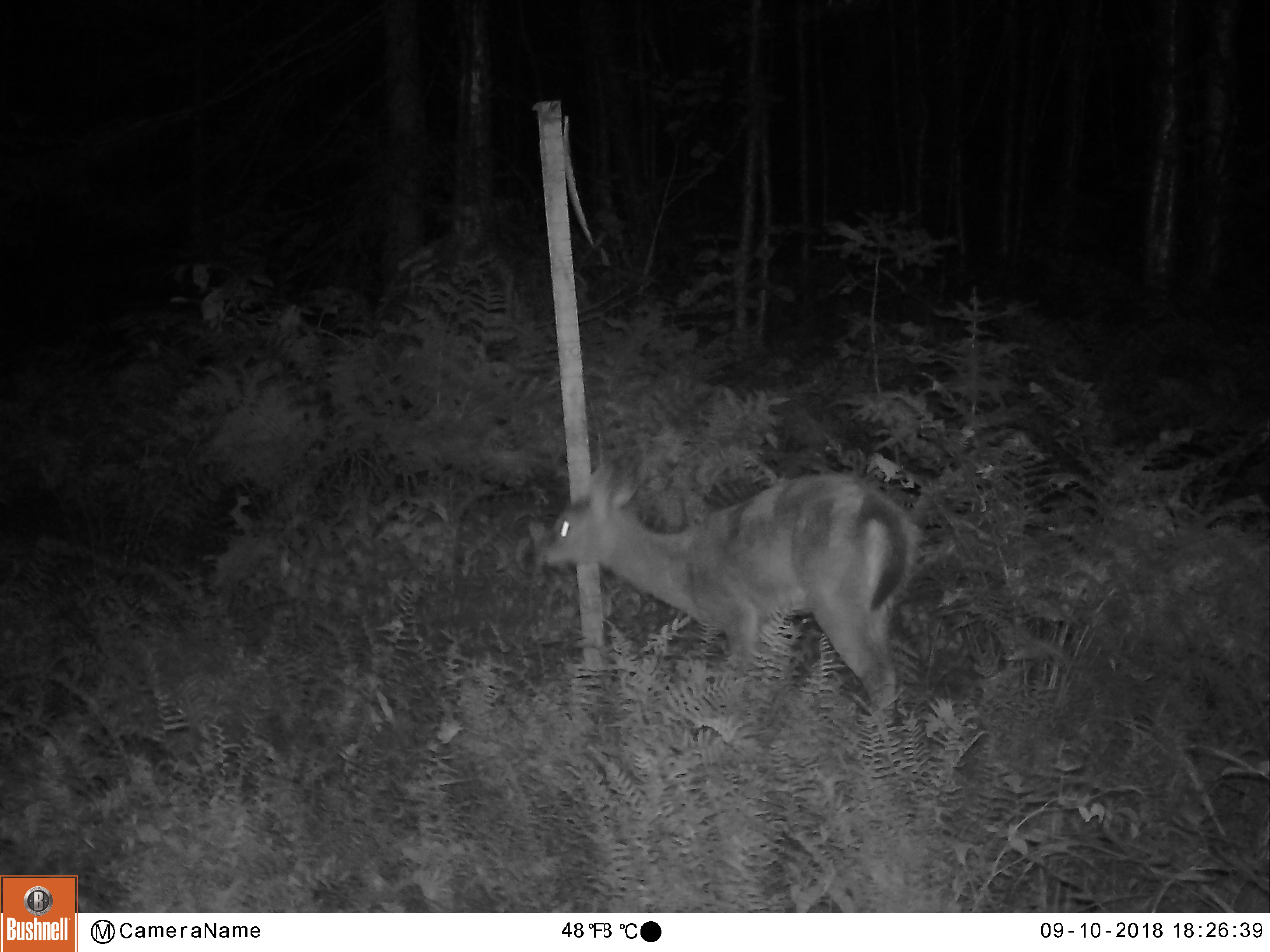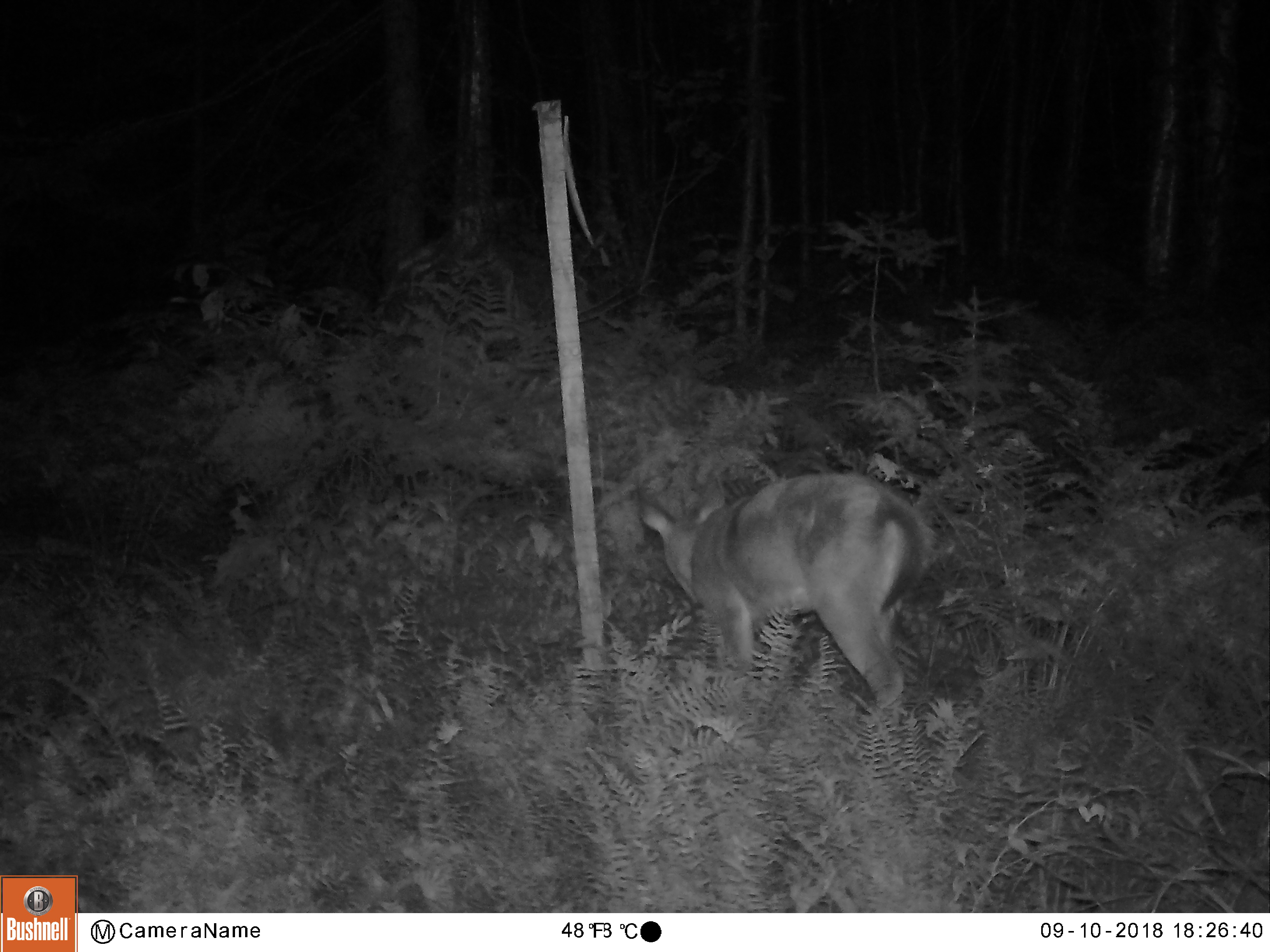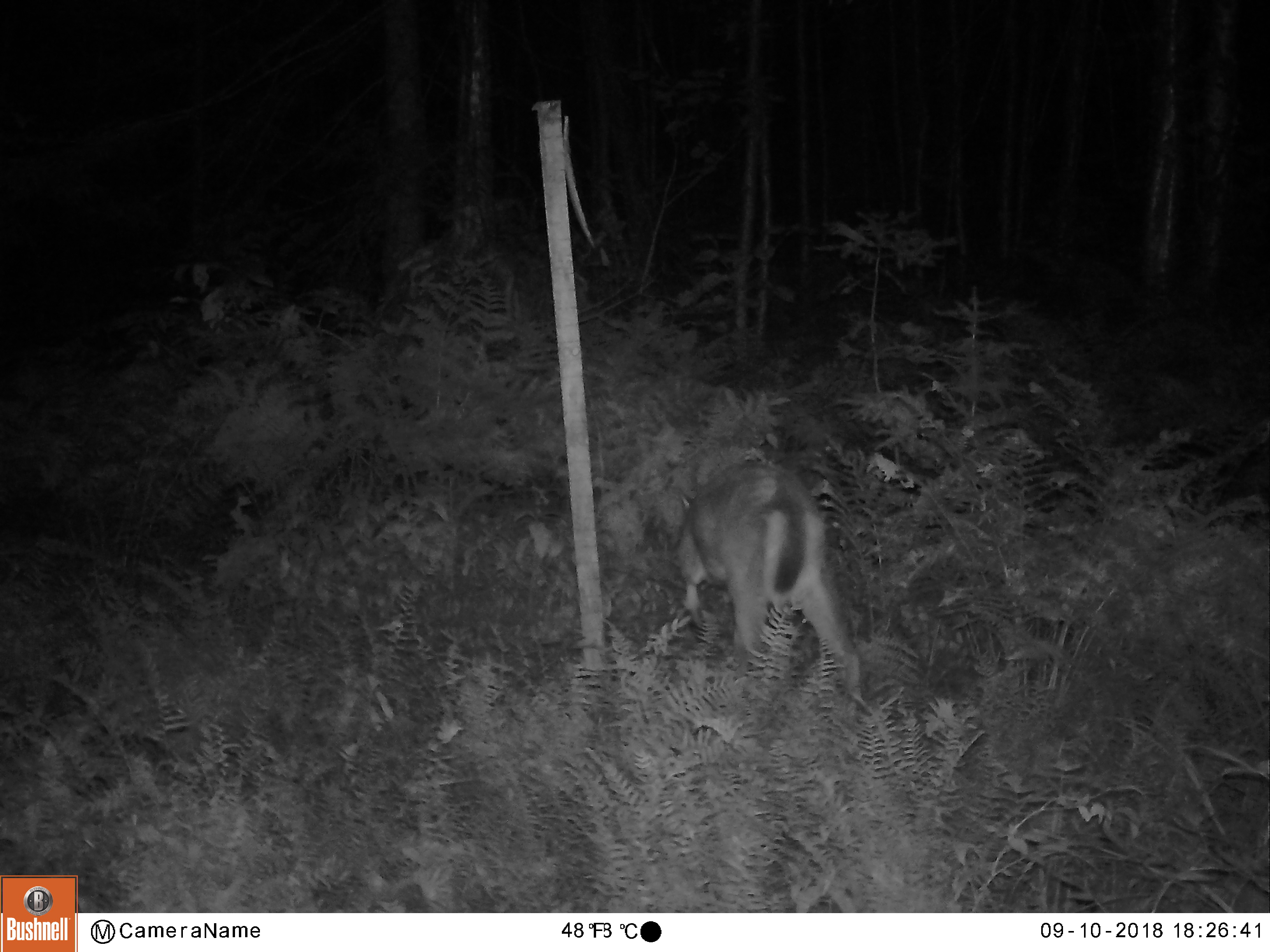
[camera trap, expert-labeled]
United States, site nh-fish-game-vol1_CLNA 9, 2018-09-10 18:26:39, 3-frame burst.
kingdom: Animalia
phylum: Chordata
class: Mammalia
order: Artiodactyla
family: Cervidae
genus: Odocoileus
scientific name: Odocoileus virginianus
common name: white-tailed deer